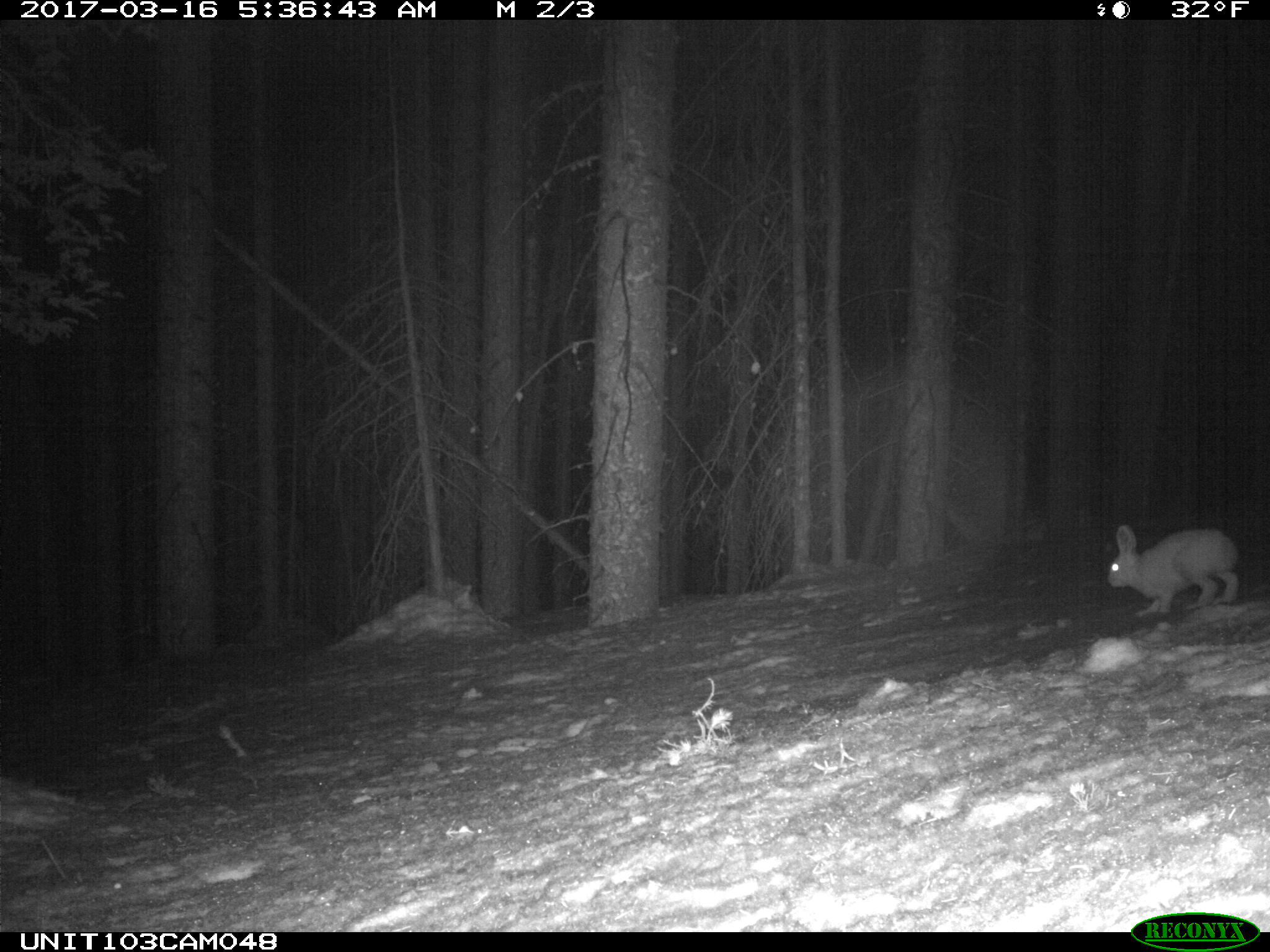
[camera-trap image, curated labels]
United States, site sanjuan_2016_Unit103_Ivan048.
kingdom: Animalia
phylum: Chordata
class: Mammalia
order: Lagomorpha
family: Leporidae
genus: Lepus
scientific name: Lepus americanus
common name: snowshoe hare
Lepus americanus (snowshoe hare).